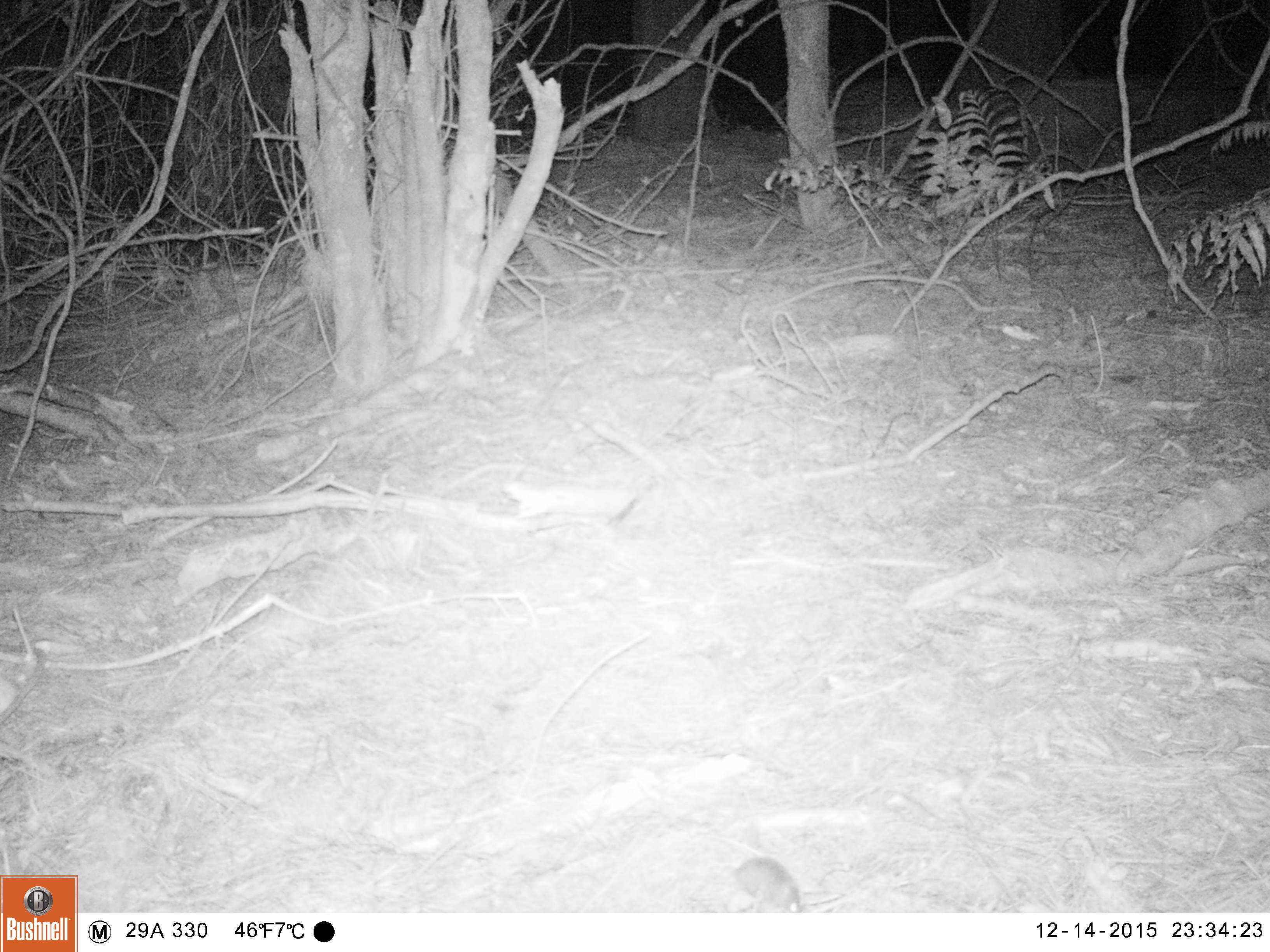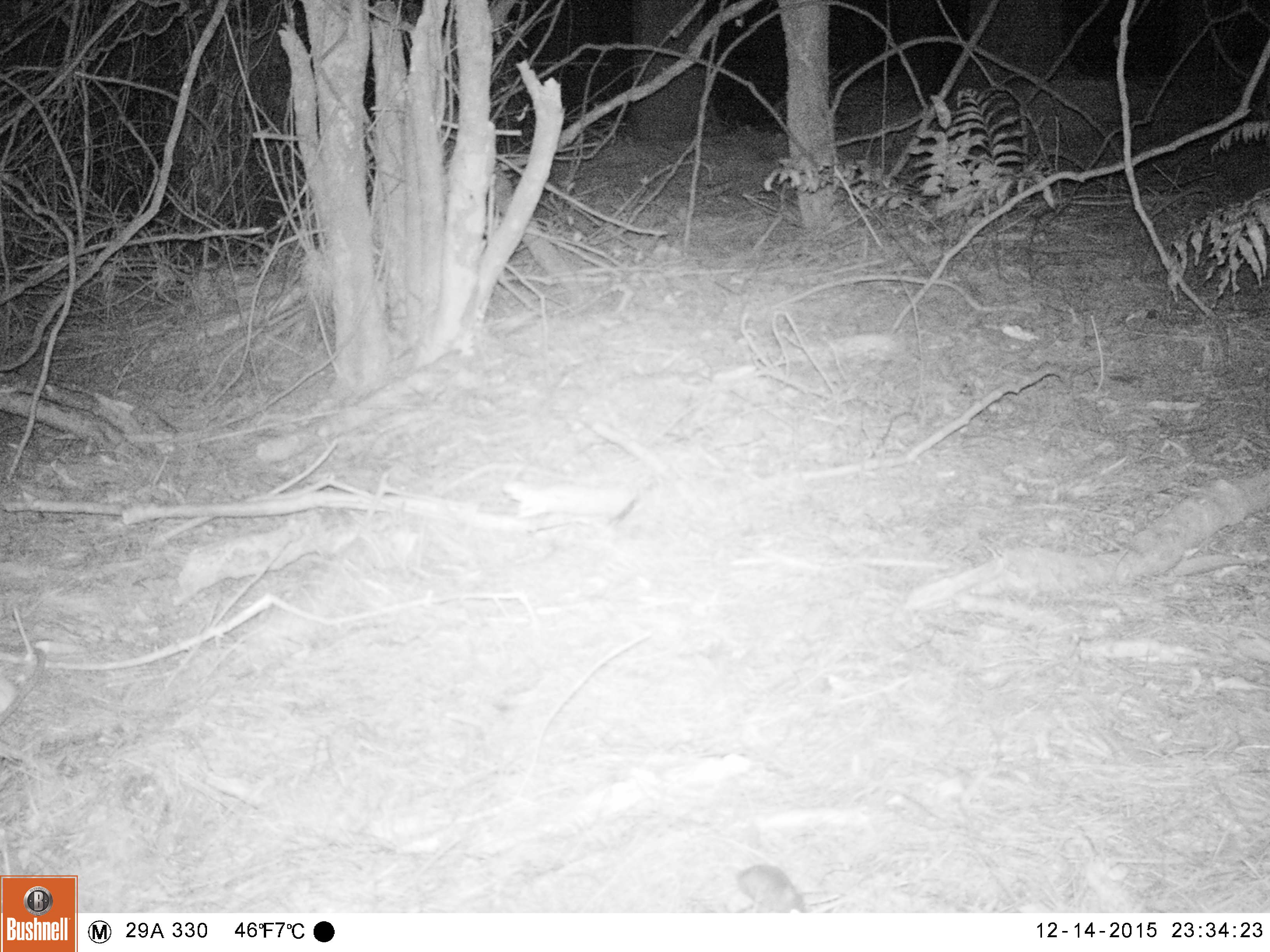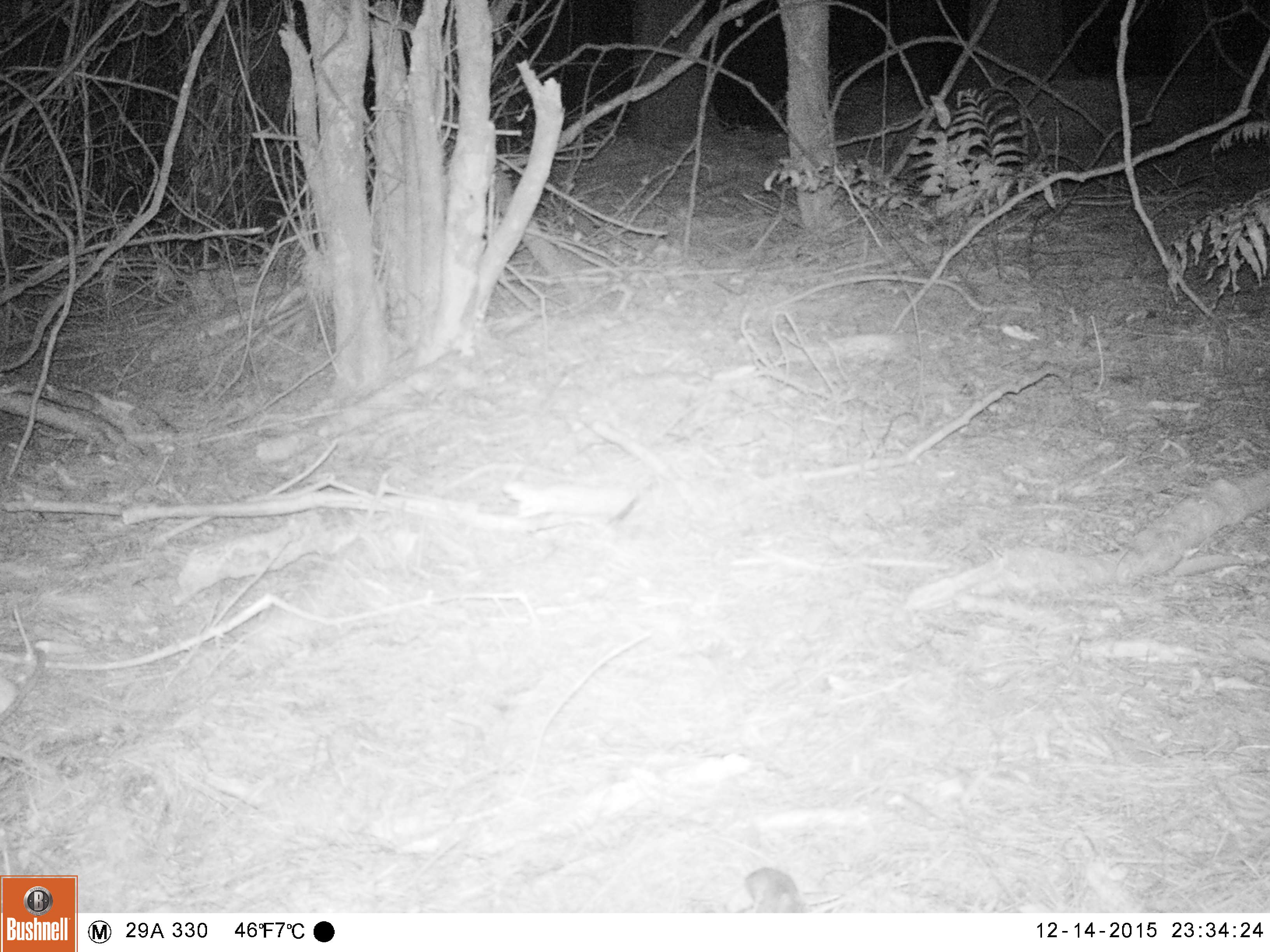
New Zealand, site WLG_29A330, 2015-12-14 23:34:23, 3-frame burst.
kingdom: Animalia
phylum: Chordata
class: Mammalia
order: Rodentia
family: Muridae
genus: Mus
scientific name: Mus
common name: mouse